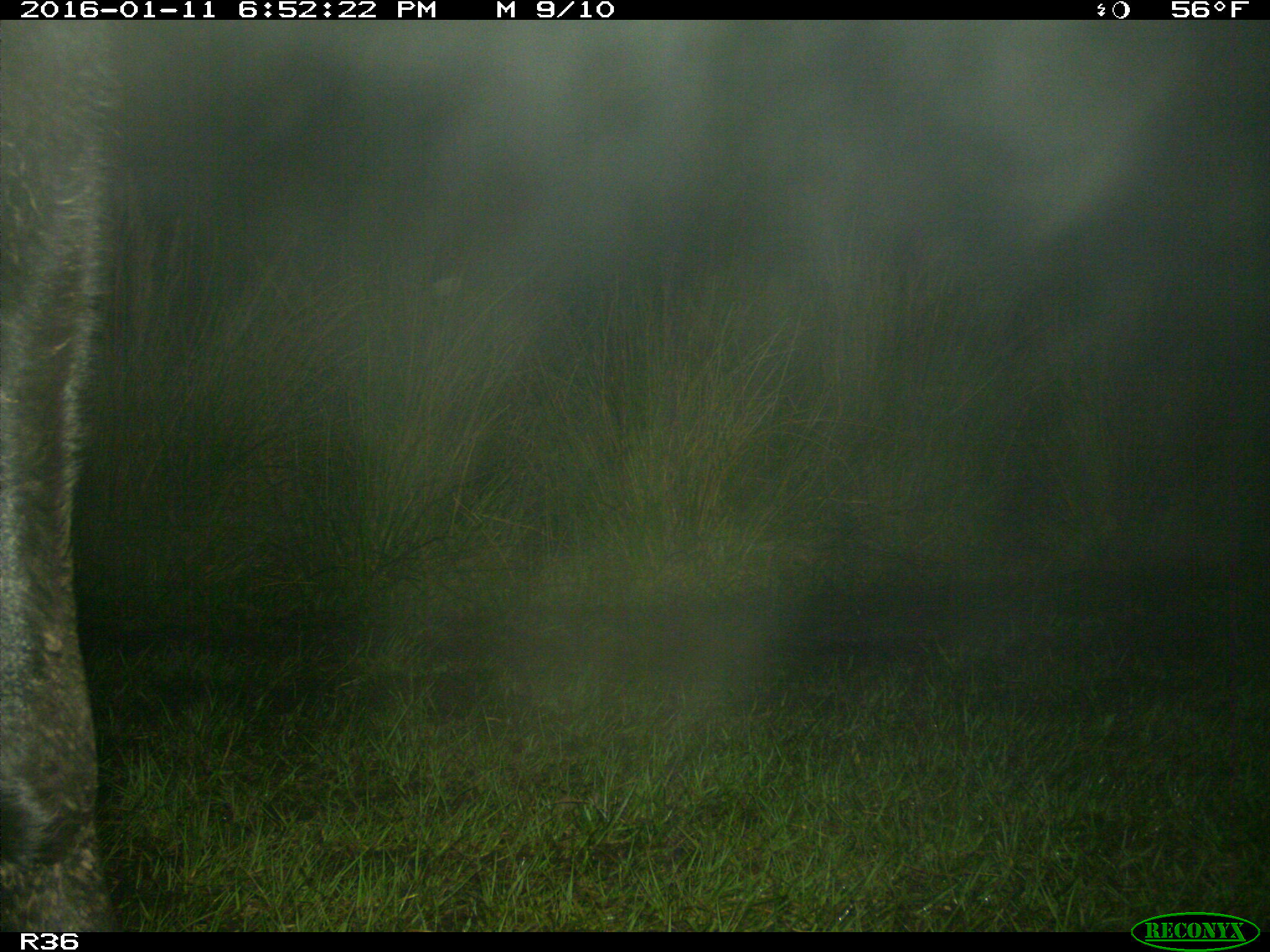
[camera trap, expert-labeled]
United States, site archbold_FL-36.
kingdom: Animalia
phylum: Chordata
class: Mammalia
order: Artiodactyla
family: Bovidae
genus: Bos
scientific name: Bos taurus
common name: domestic cow